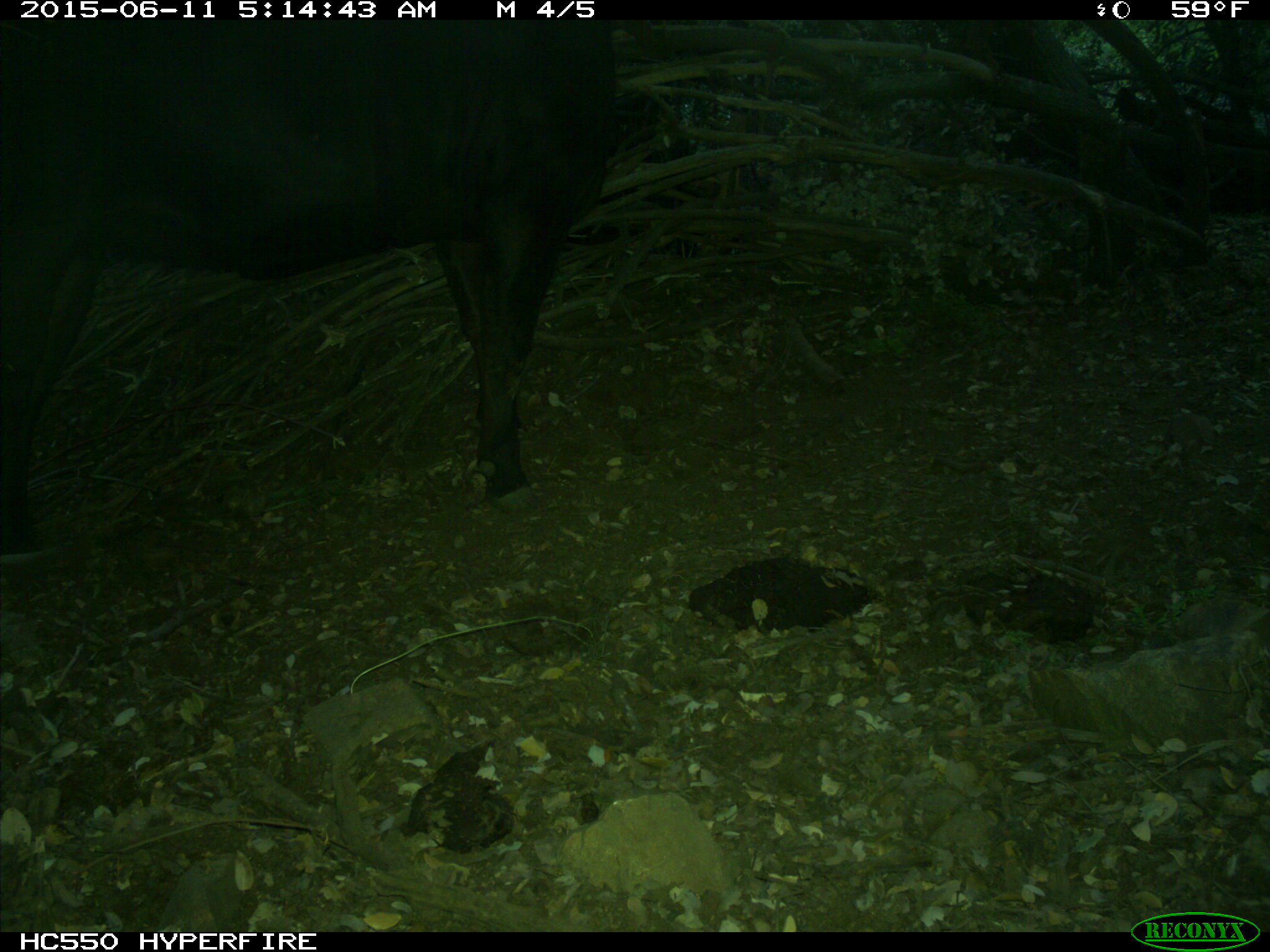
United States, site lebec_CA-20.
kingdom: Animalia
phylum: Chordata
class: Mammalia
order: Artiodactyla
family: Bovidae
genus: Bos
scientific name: Bos taurus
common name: domestic cow